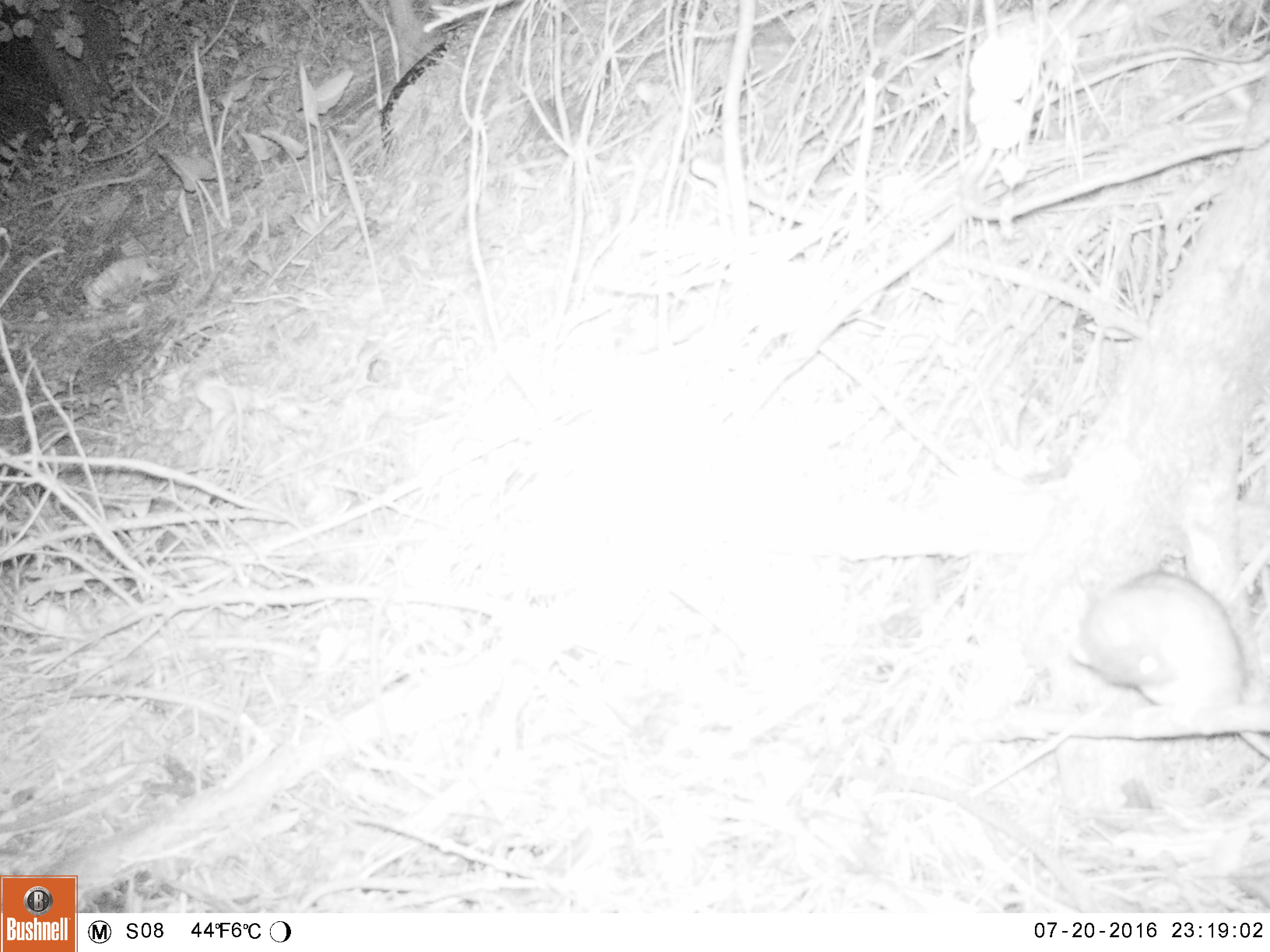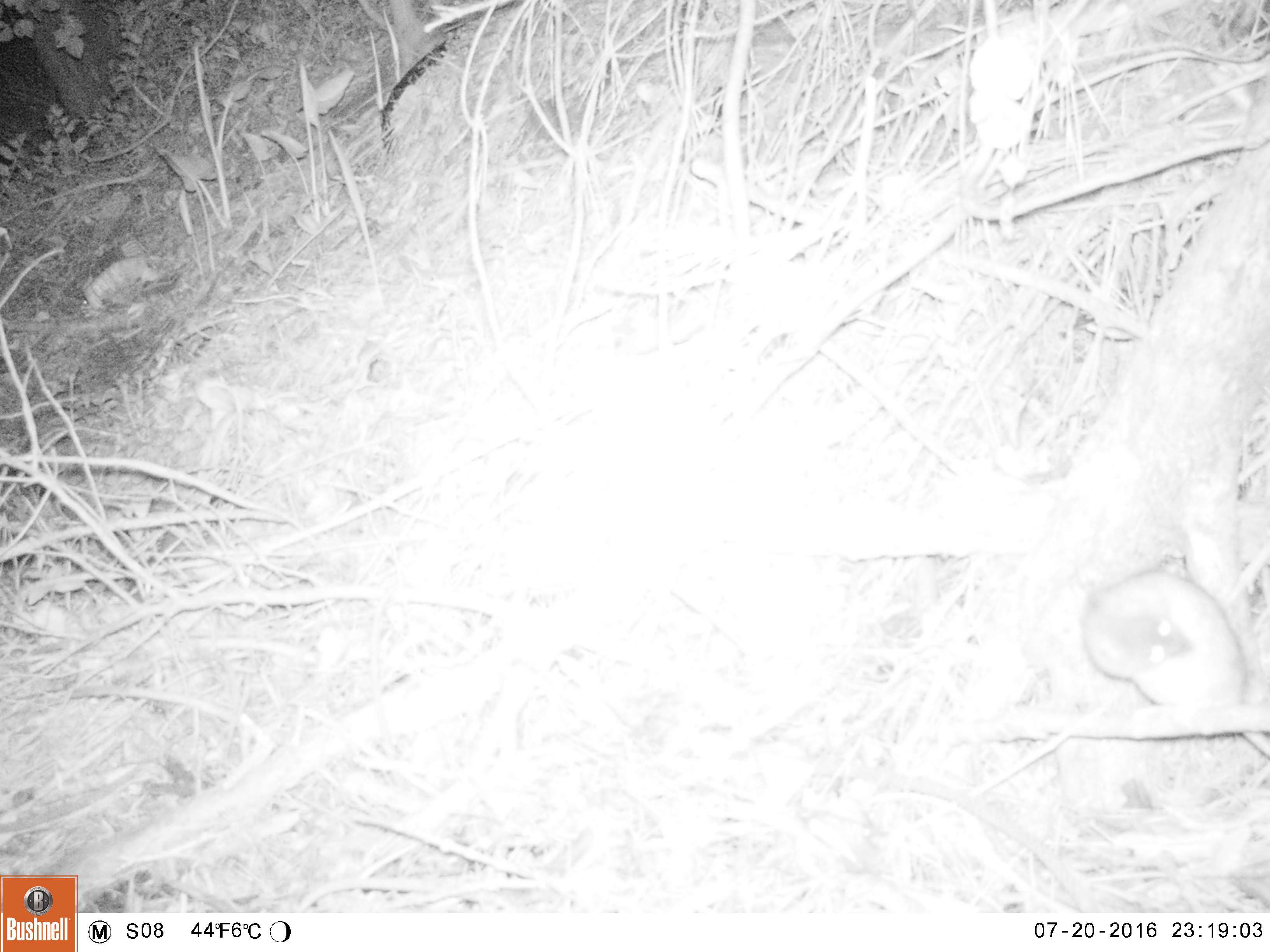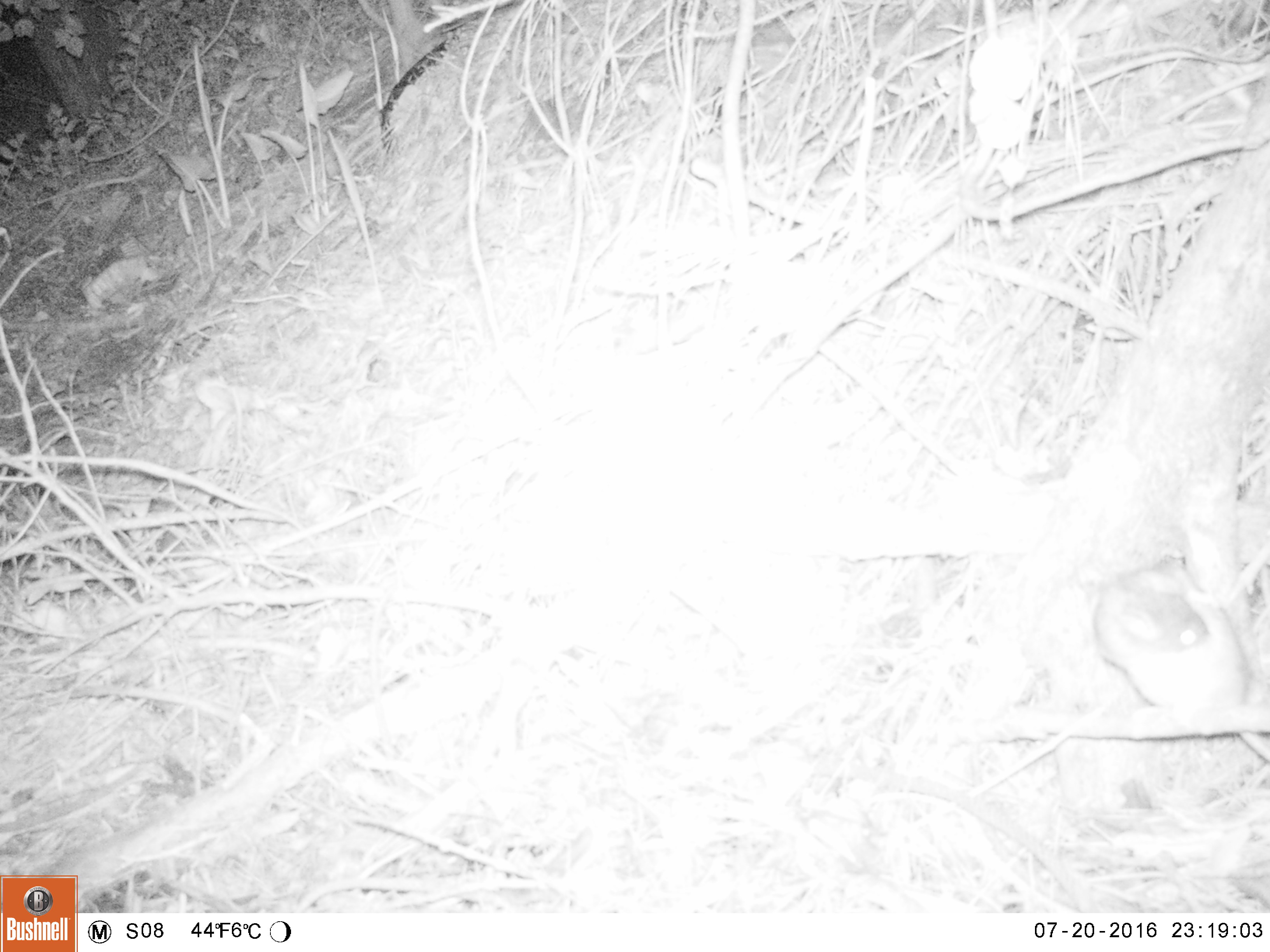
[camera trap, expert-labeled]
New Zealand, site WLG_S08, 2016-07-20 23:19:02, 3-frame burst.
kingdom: Animalia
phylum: Chordata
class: Mammalia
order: Rodentia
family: Muridae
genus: Rattus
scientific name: Rattus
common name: rat